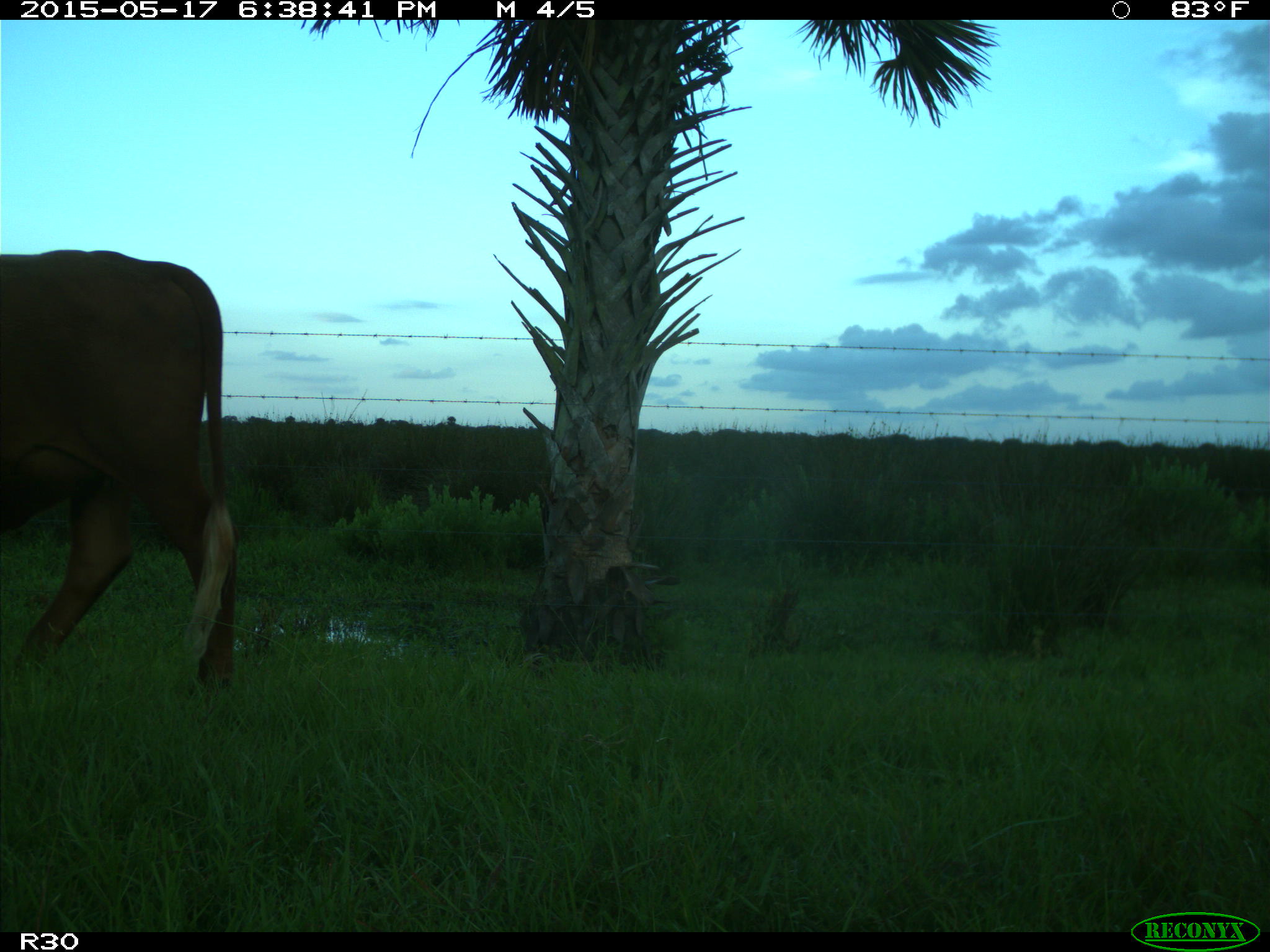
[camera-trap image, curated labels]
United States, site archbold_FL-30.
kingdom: Animalia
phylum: Chordata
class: Mammalia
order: Artiodactyla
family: Bovidae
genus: Bos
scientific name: Bos taurus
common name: domestic cow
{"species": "Bos taurus (domestic cow)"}